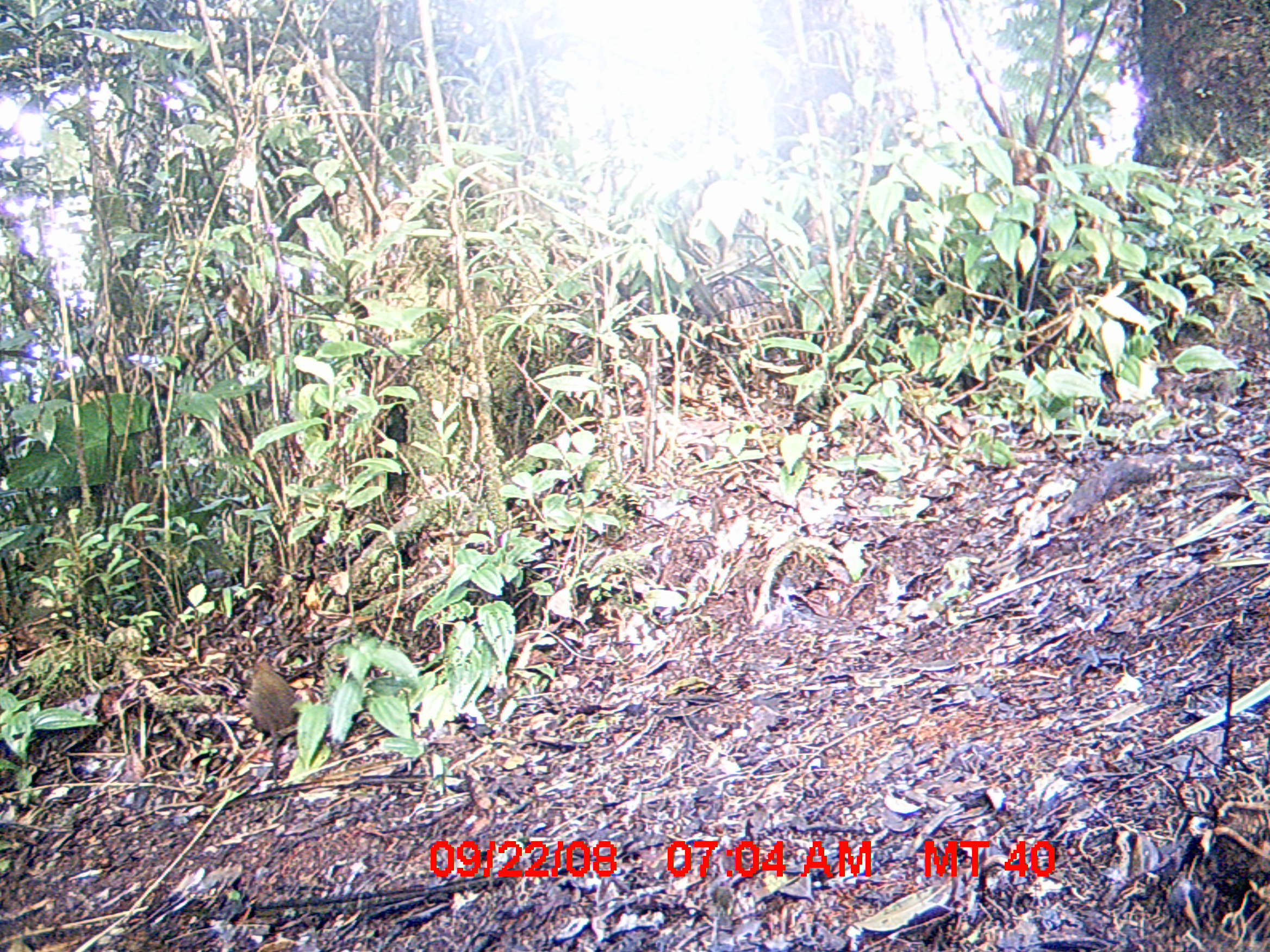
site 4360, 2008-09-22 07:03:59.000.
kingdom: Animalia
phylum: Chordata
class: Mammalia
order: Rodentia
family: Nesomyidae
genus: Nesomys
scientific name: Nesomys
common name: nesomys rodents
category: nesomys sp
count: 1